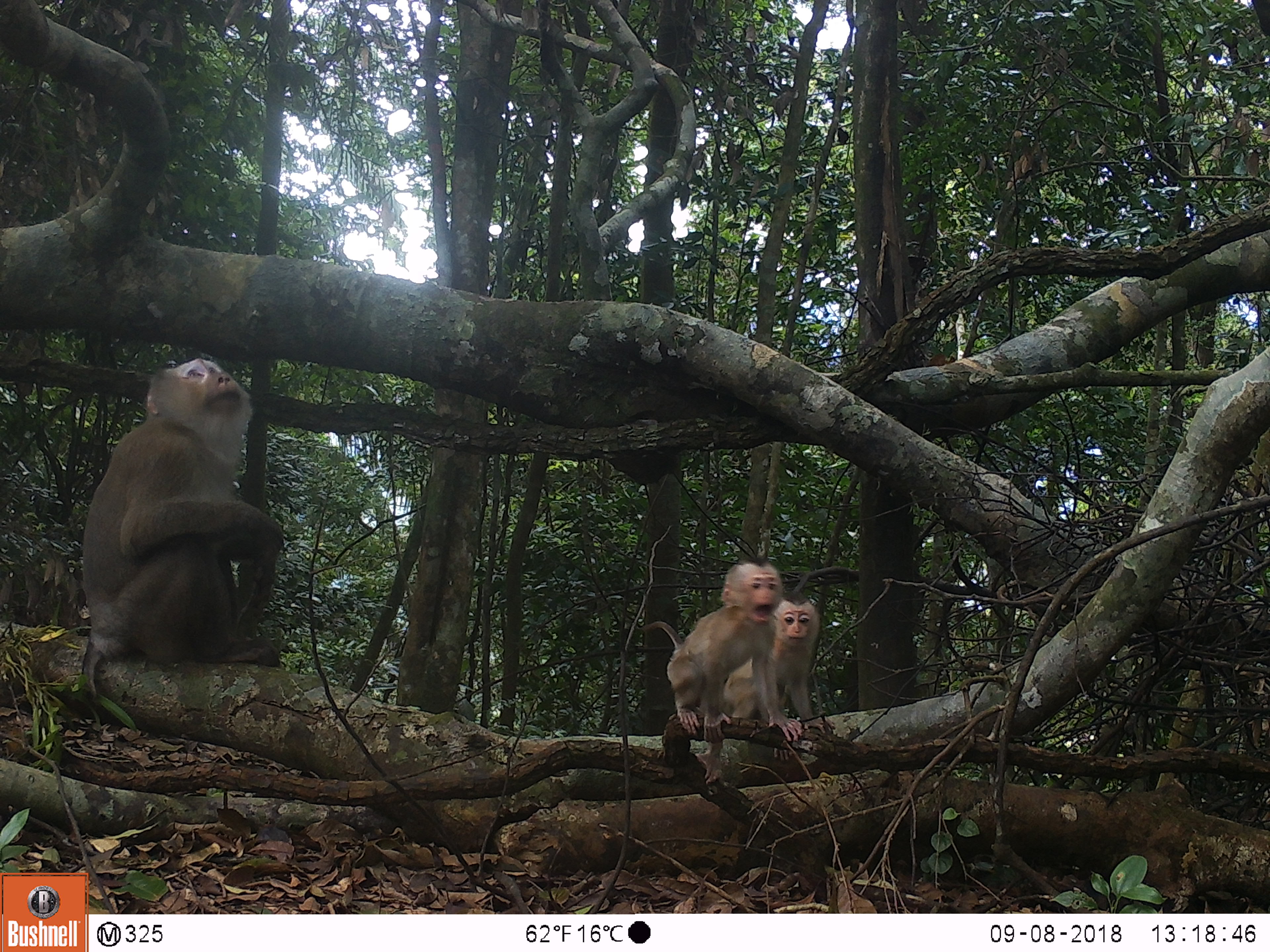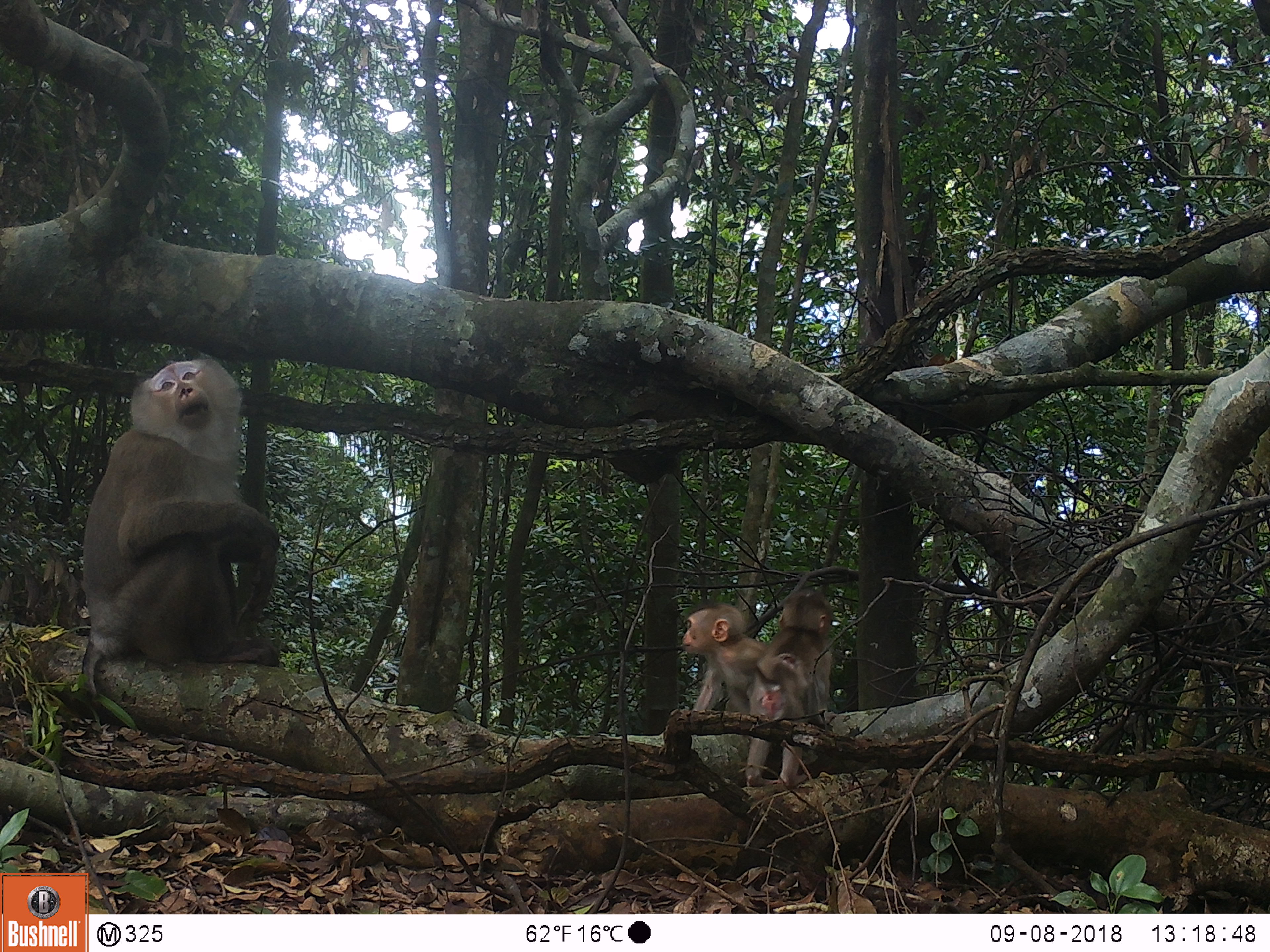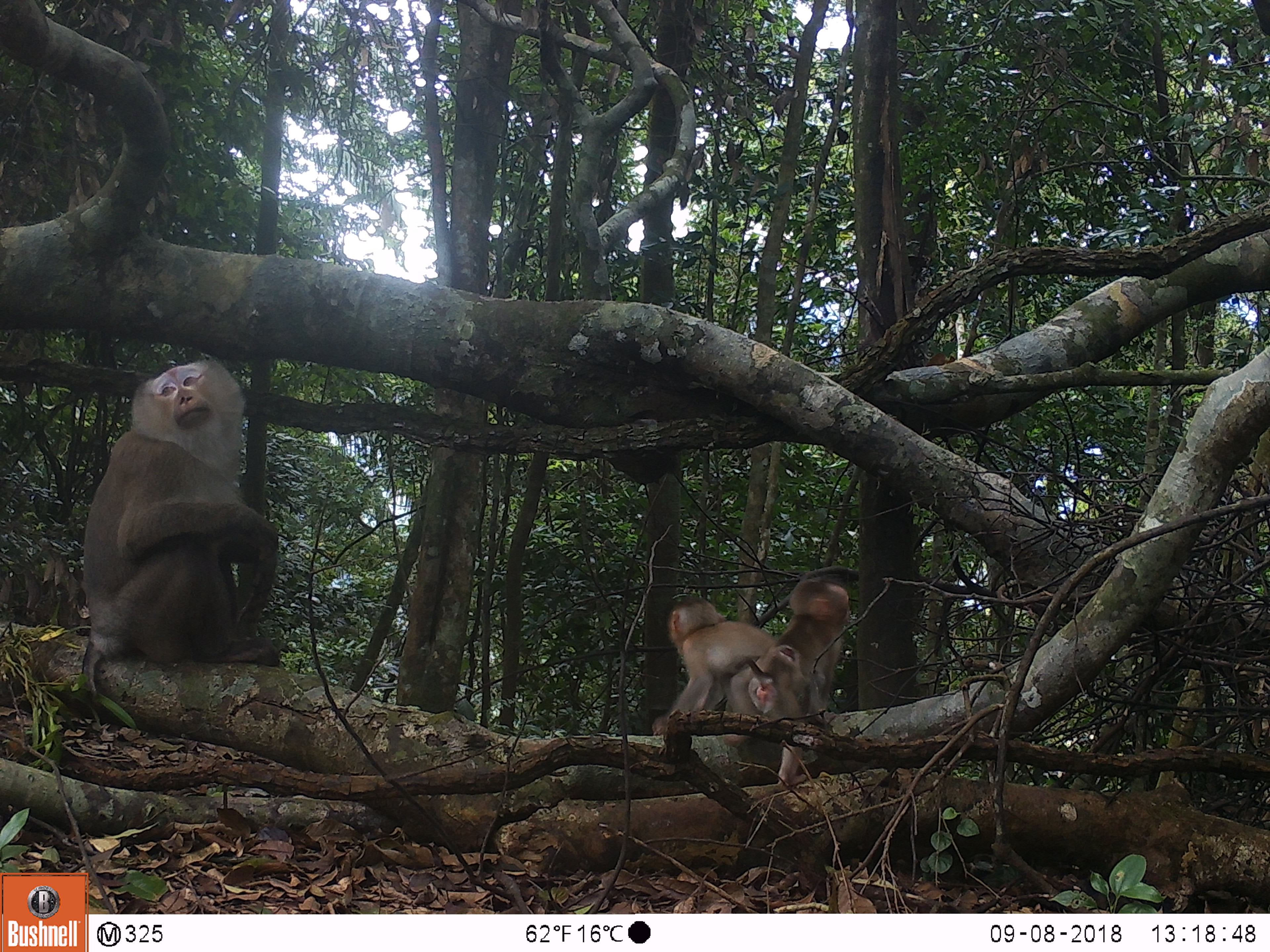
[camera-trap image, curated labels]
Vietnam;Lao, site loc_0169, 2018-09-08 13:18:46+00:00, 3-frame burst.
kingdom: Animalia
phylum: Chordata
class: Mammalia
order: Primates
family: Cercopithecidae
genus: Macaca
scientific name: Macaca nemestrina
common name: pig-tailed macaque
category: pig tailed macaque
Pig tailed macaque (pig-tailed macaque) (Macaca nemestrina). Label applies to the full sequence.